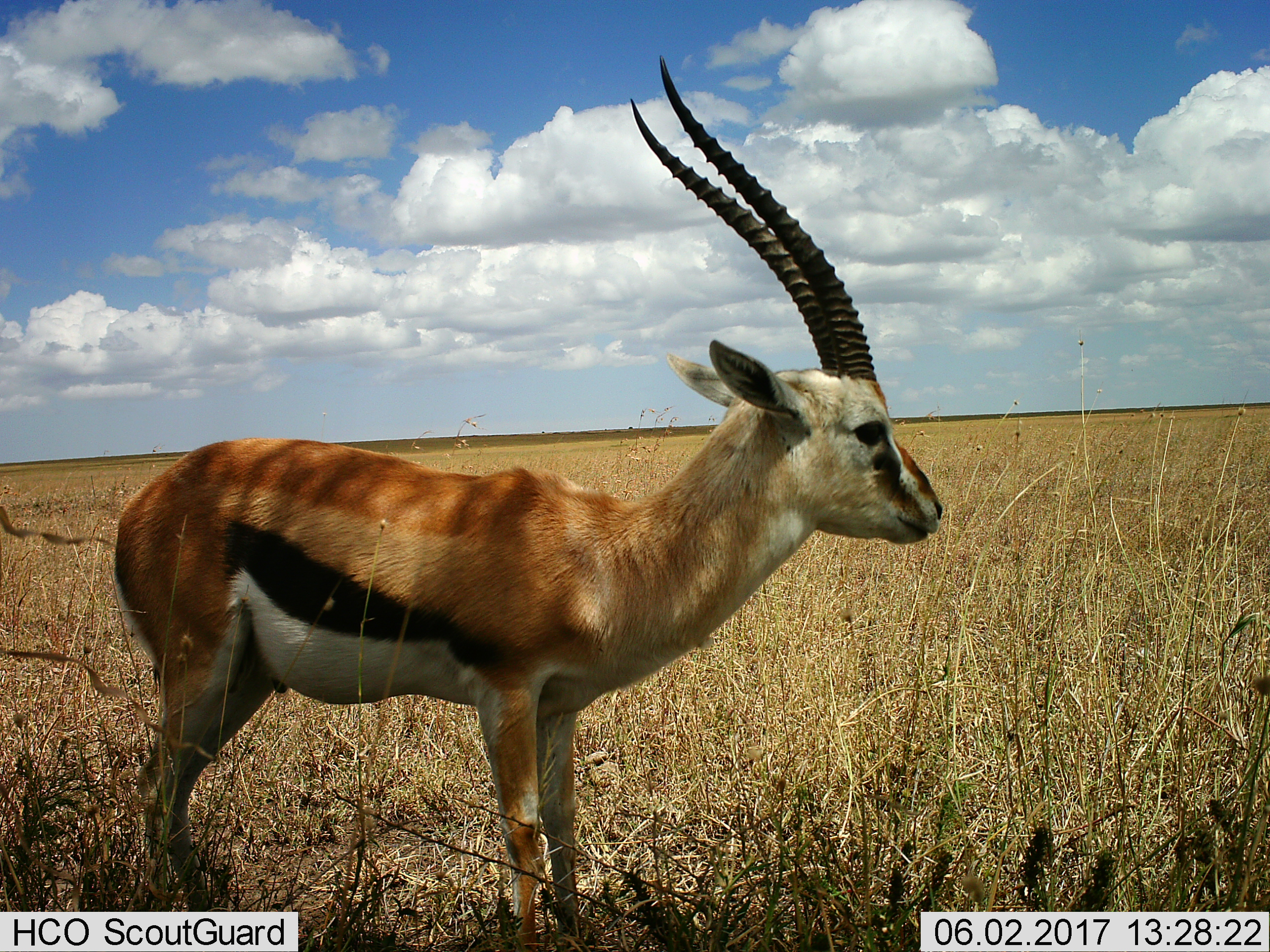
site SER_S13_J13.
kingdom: Animalia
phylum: Chordata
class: Mammalia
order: Artiodactyla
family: Bovidae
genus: Eudorcas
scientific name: Eudorcas thomsonii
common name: thomson's gazelle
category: gazellethomsons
Gazellethomsons (thomson's gazelle) (Eudorcas thomsonii), count 1. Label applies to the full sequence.